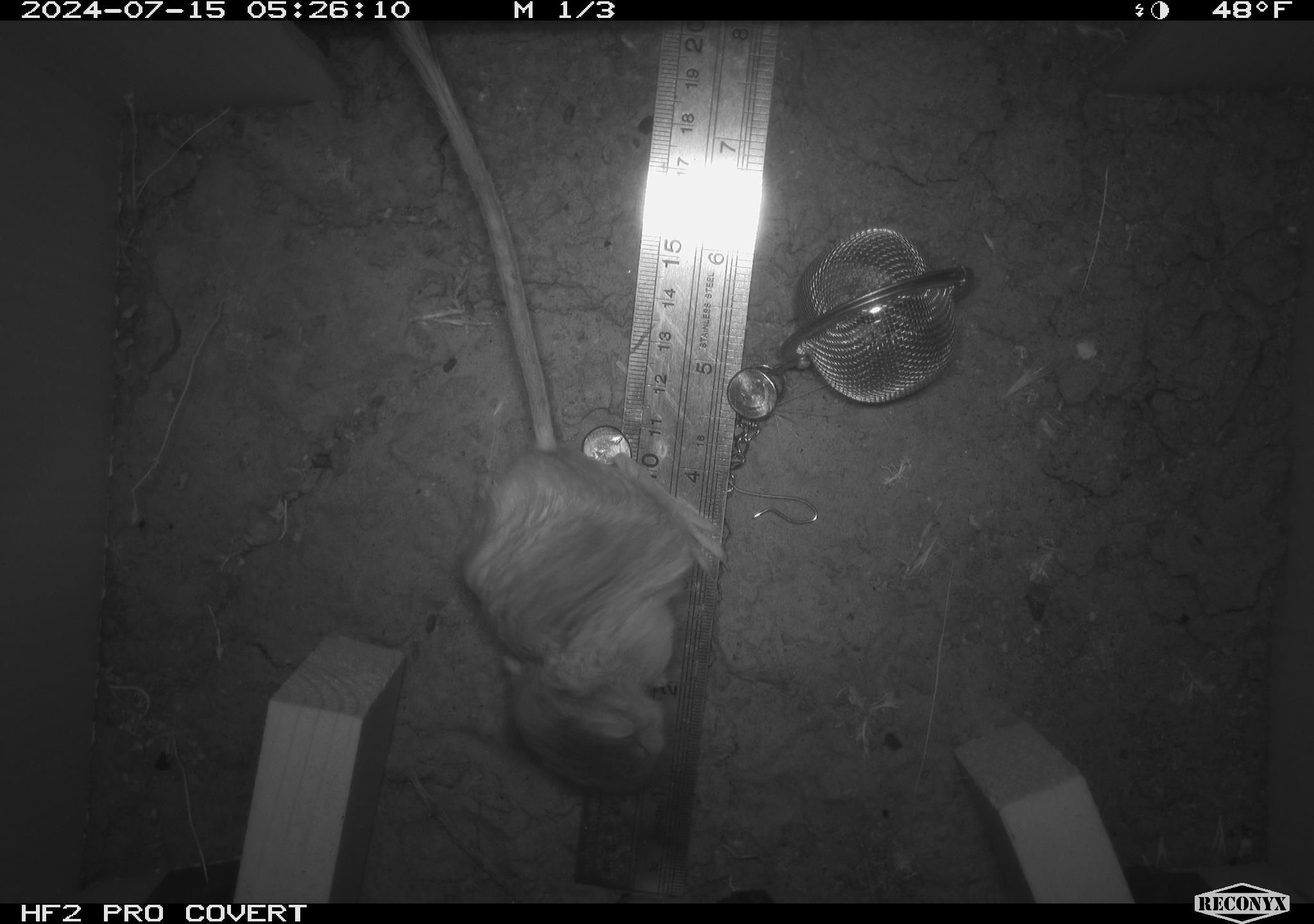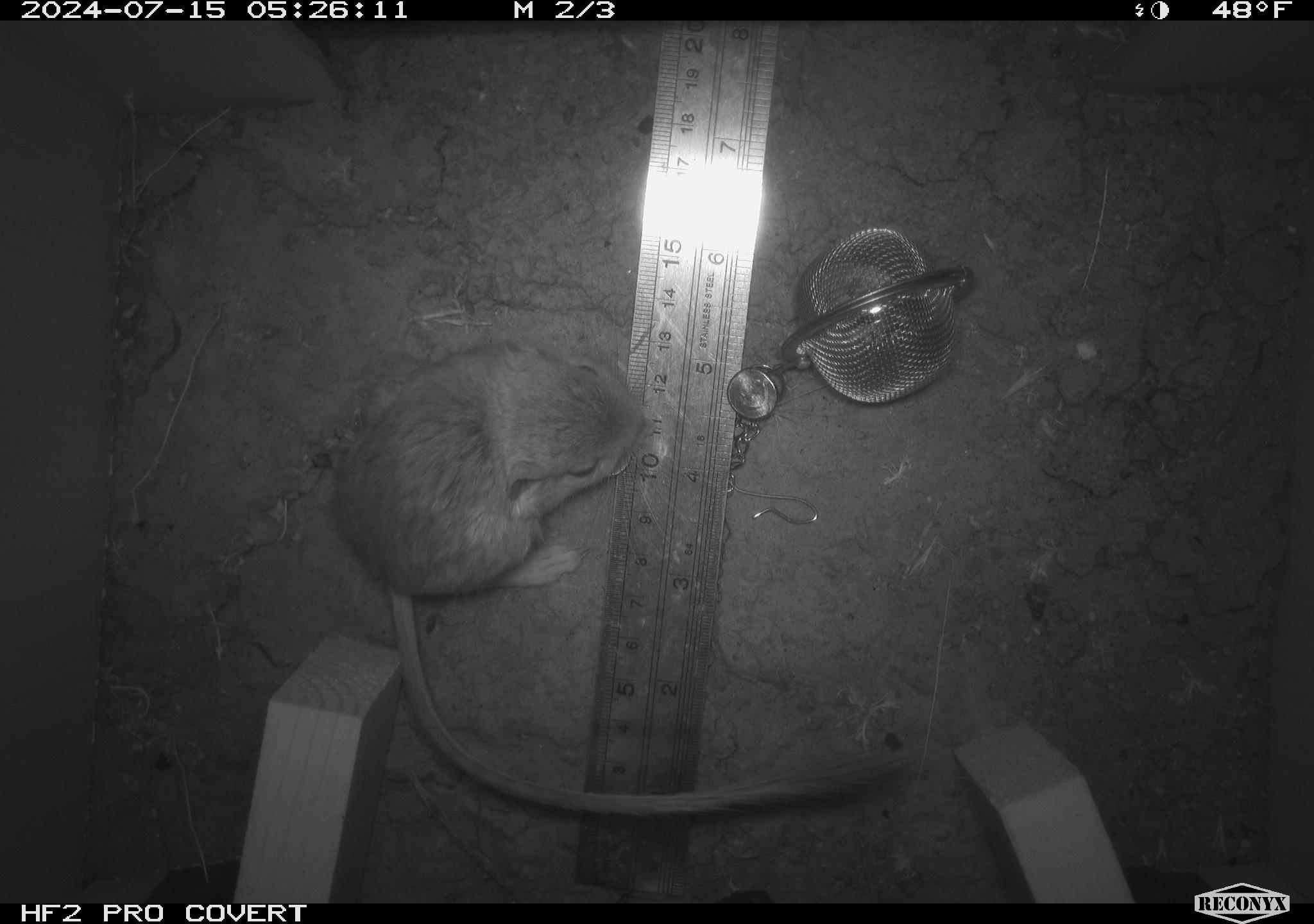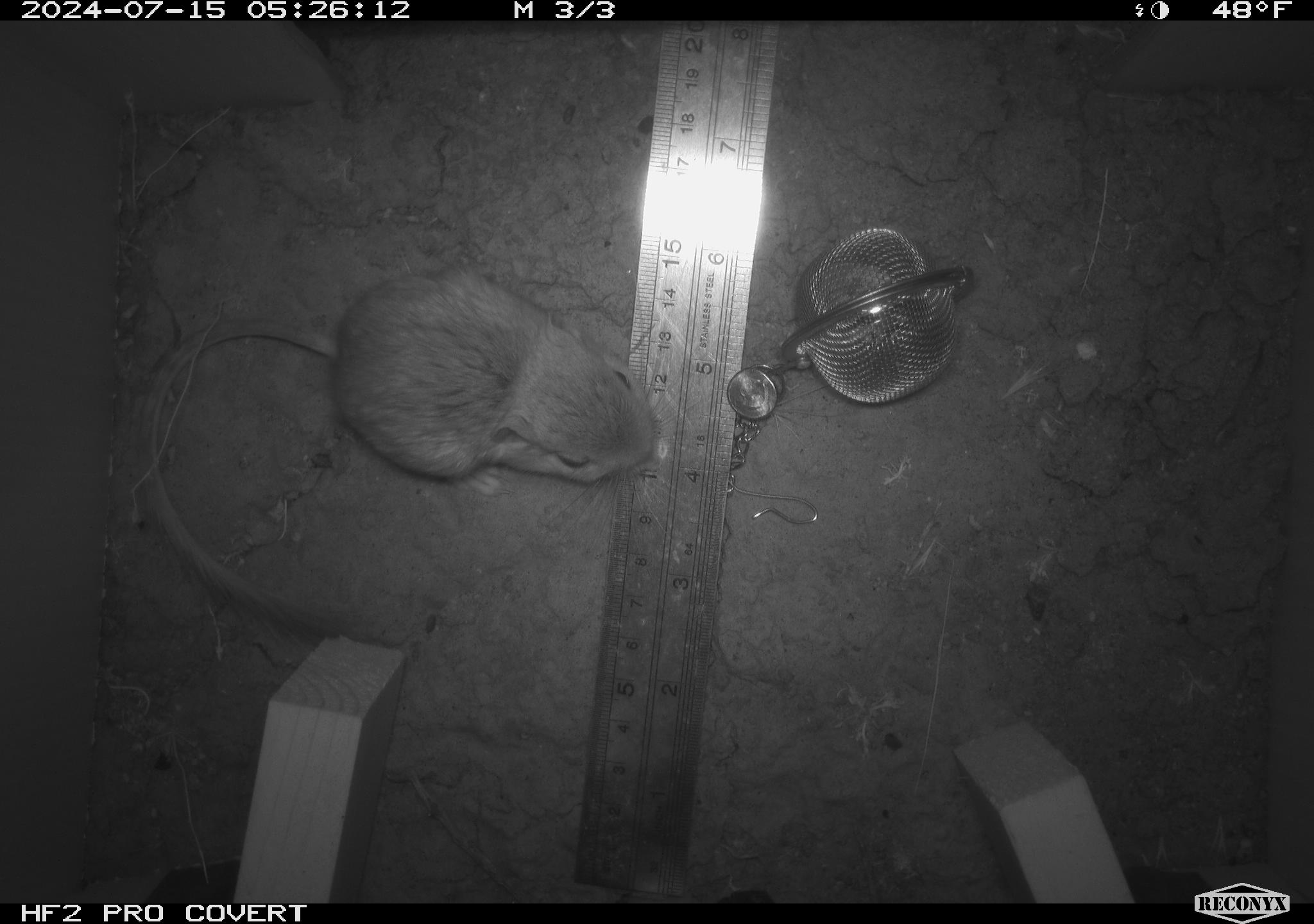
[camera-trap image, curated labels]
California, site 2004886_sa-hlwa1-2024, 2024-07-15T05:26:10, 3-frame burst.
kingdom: Animalia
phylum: Chordata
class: Mammalia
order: Rodentia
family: Heteromyidae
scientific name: Heteromyidae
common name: kangaroo rats and pocket mice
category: heteromyidae family